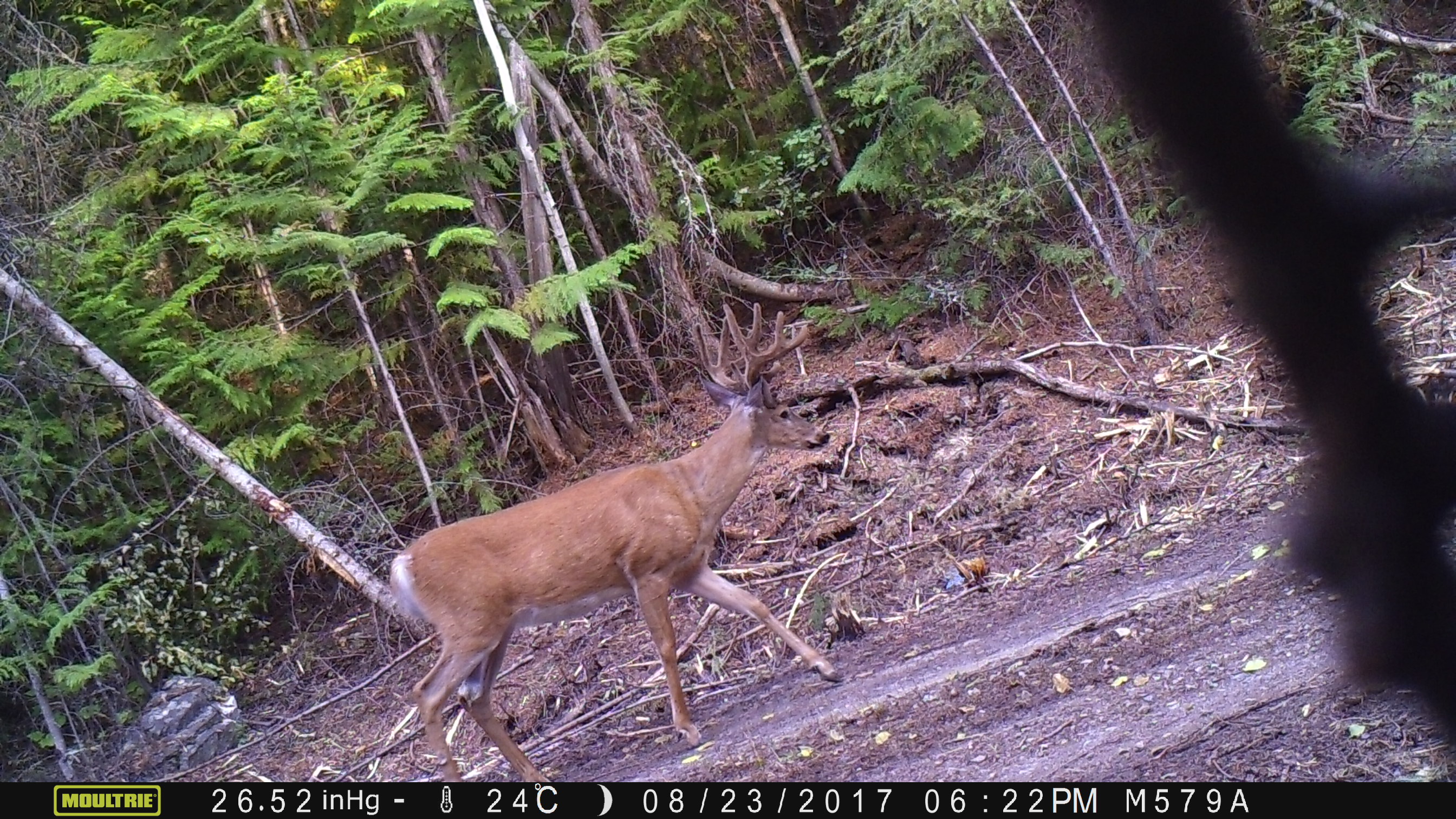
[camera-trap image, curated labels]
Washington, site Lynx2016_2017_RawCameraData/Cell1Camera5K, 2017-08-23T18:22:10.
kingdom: Animalia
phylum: Chordata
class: Mammalia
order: Artiodactyla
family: Cervidae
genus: Odocoileus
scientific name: Odocoileus virginianus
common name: white-tailed deer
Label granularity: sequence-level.